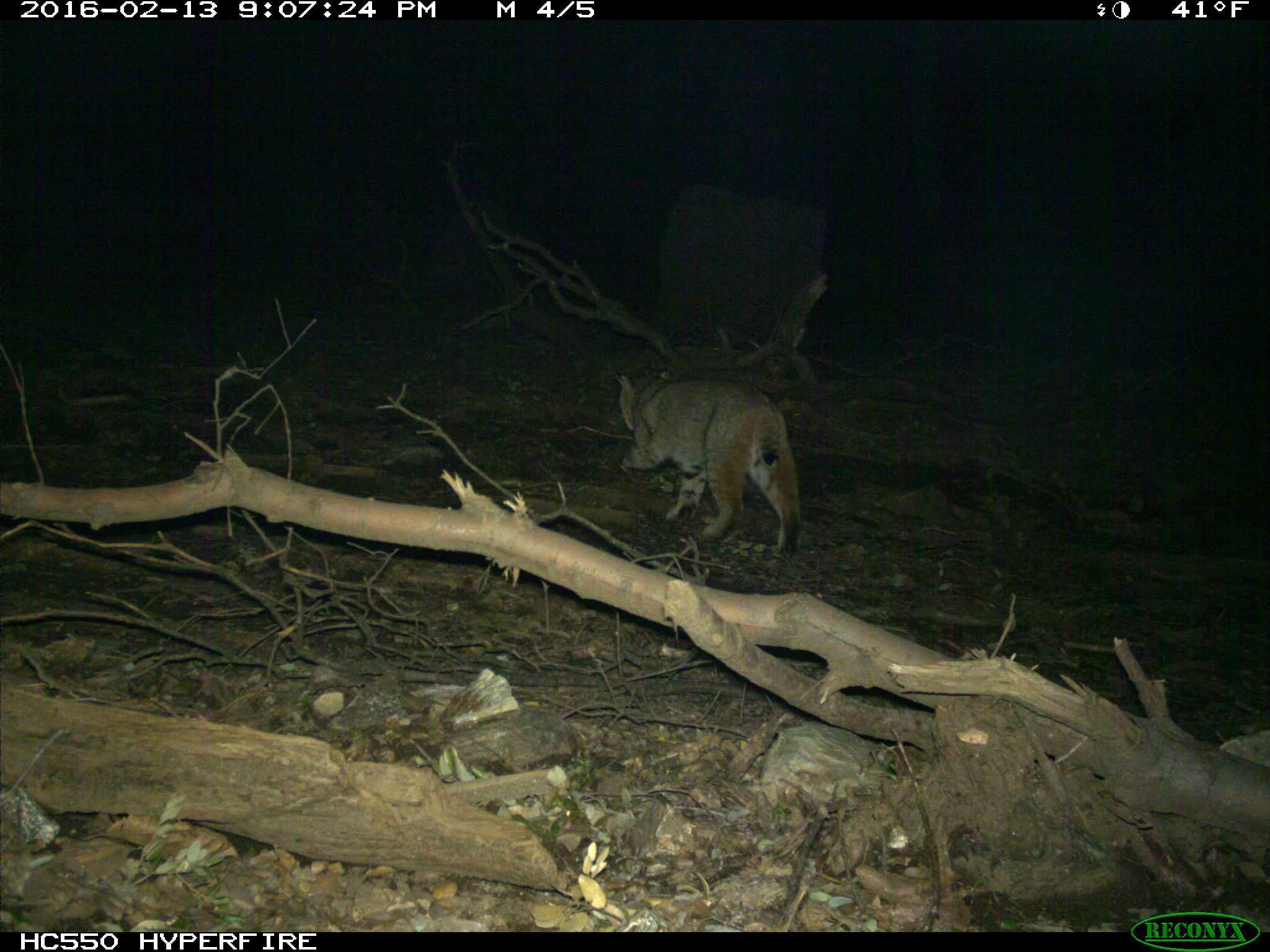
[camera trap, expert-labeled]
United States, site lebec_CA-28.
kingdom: Animalia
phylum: Chordata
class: Mammalia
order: Carnivora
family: Felidae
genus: Lynx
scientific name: Lynx rufus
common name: bobcat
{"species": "Lynx rufus (bobcat)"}